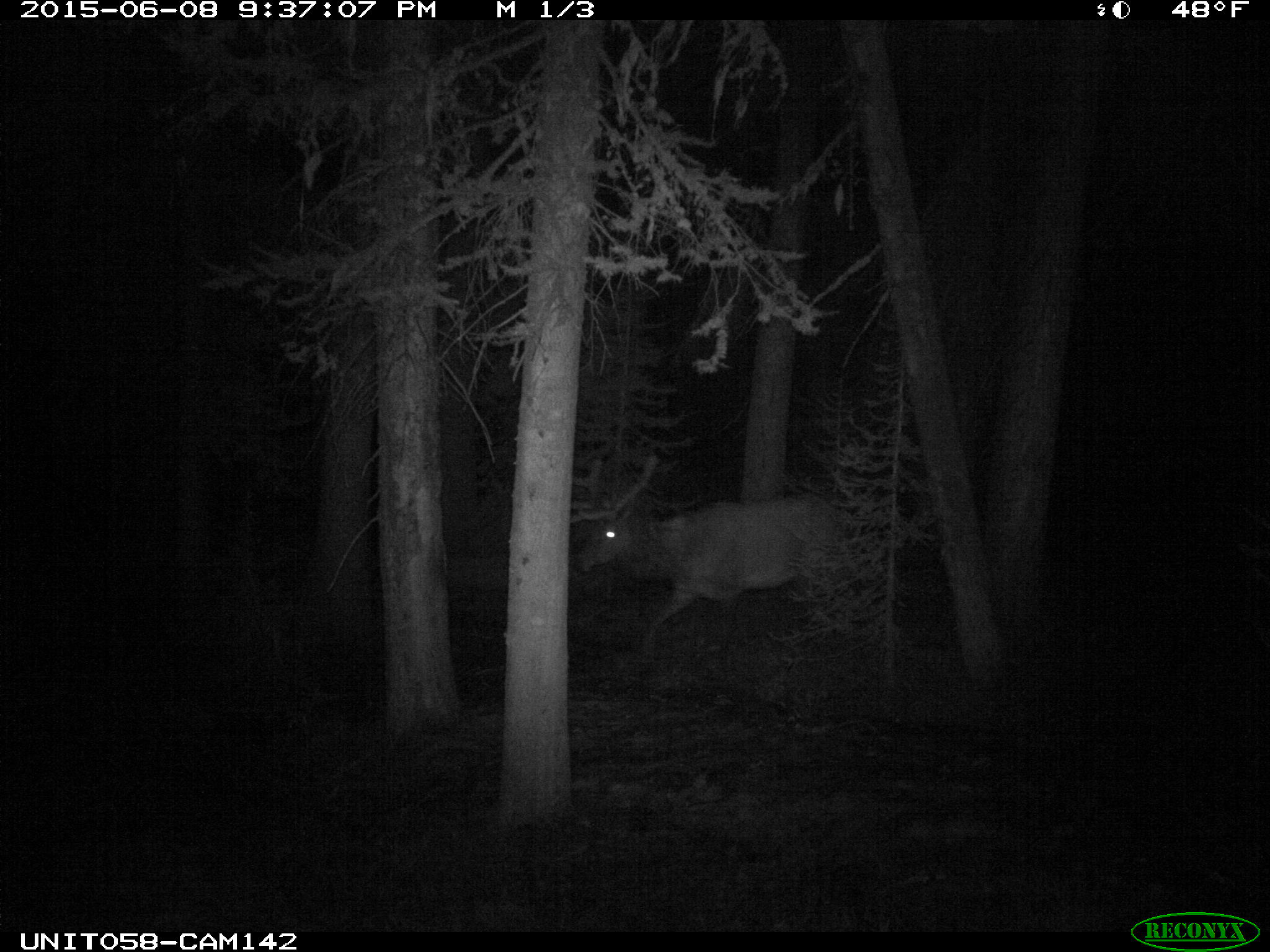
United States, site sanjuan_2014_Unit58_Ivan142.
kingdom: Animalia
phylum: Chordata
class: Mammalia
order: Artiodactyla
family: Cervidae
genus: Cervus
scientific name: Cervus elaphus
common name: red deer